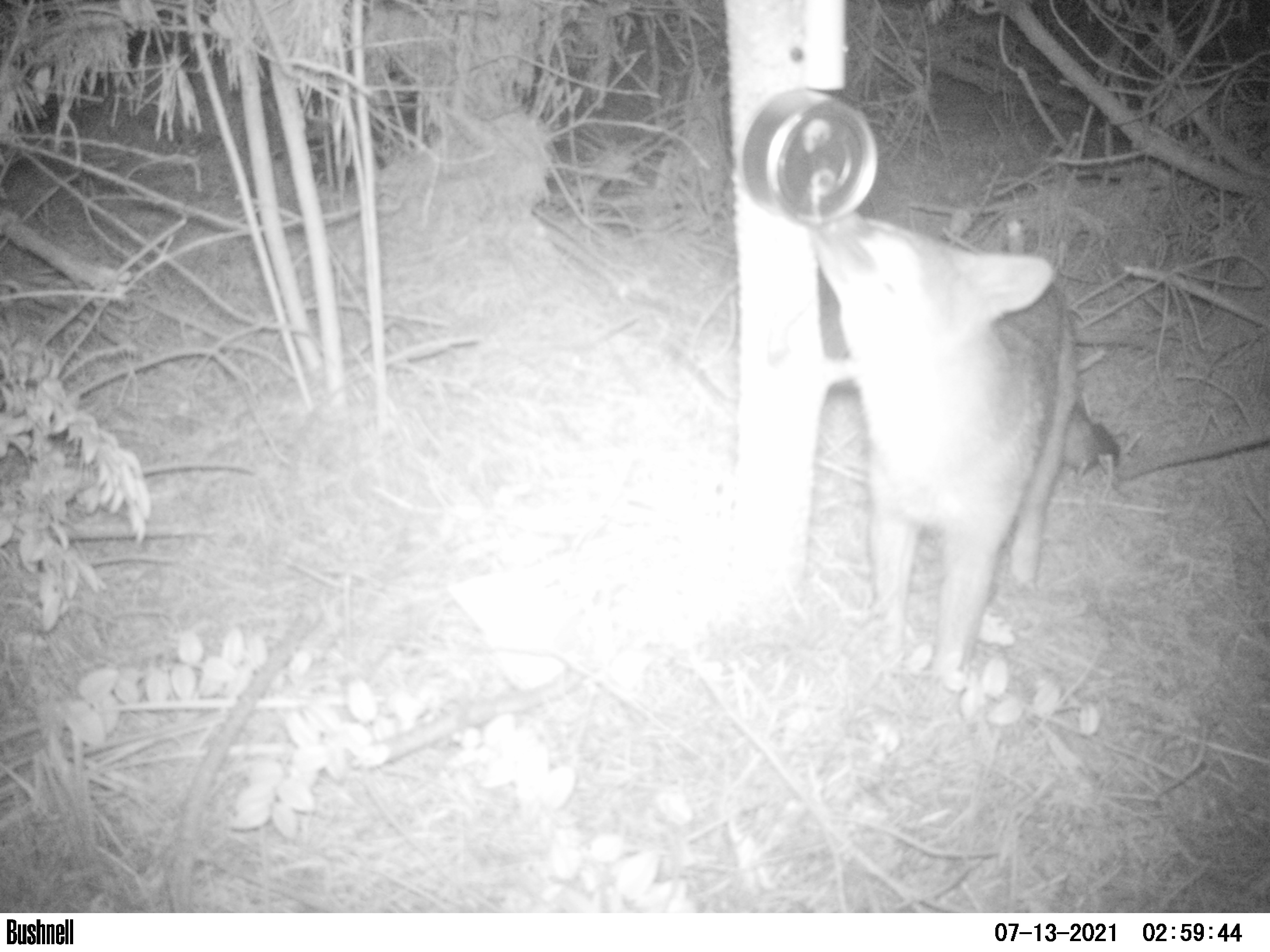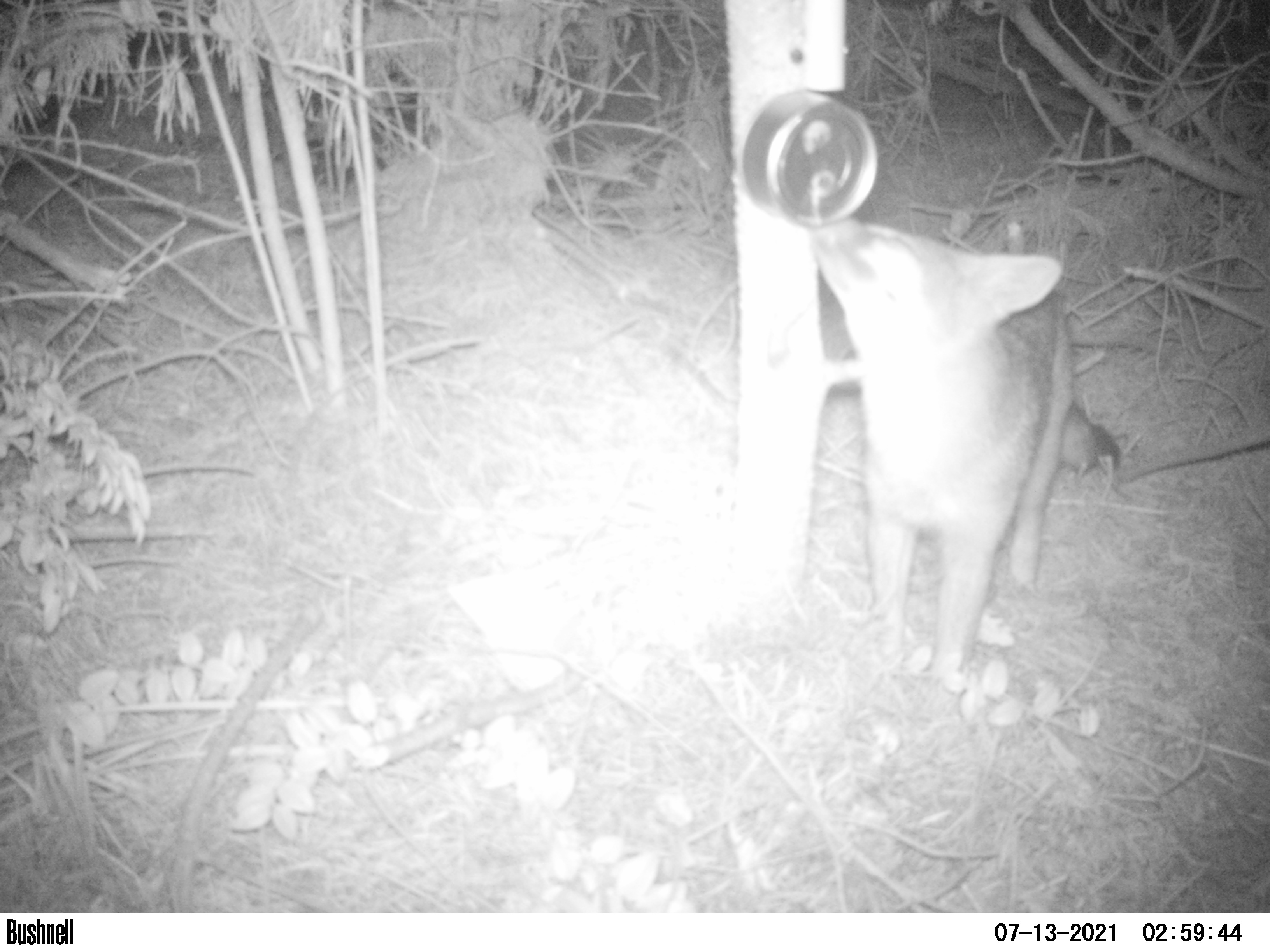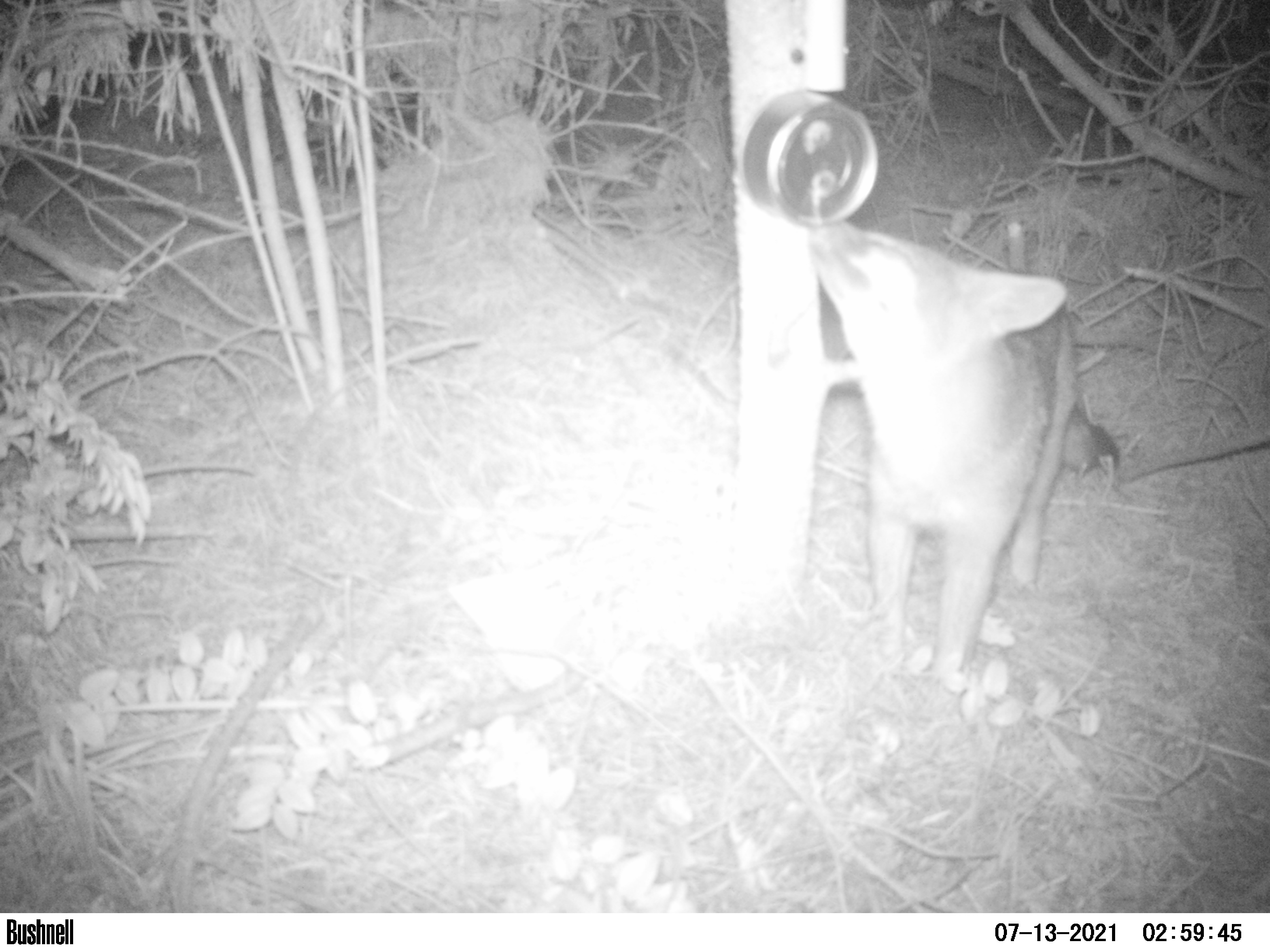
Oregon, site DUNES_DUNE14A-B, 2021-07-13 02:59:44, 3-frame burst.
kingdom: Animalia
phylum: Chordata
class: Mammalia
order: Carnivora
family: Canidae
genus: Urocyon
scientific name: Urocyon cinereoargenteus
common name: gray fox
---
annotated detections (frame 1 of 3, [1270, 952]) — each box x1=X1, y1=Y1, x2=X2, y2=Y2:
gray fox: x1=807, y1=186, x2=1141, y2=699; x1=1209, y1=569, x2=1211, y2=576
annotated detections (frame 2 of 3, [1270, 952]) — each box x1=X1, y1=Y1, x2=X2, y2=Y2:
gray fox: x1=801, y1=198, x2=1135, y2=701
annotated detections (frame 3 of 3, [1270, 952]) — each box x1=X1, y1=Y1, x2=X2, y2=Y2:
gray fox: x1=785, y1=195, x2=1141, y2=703